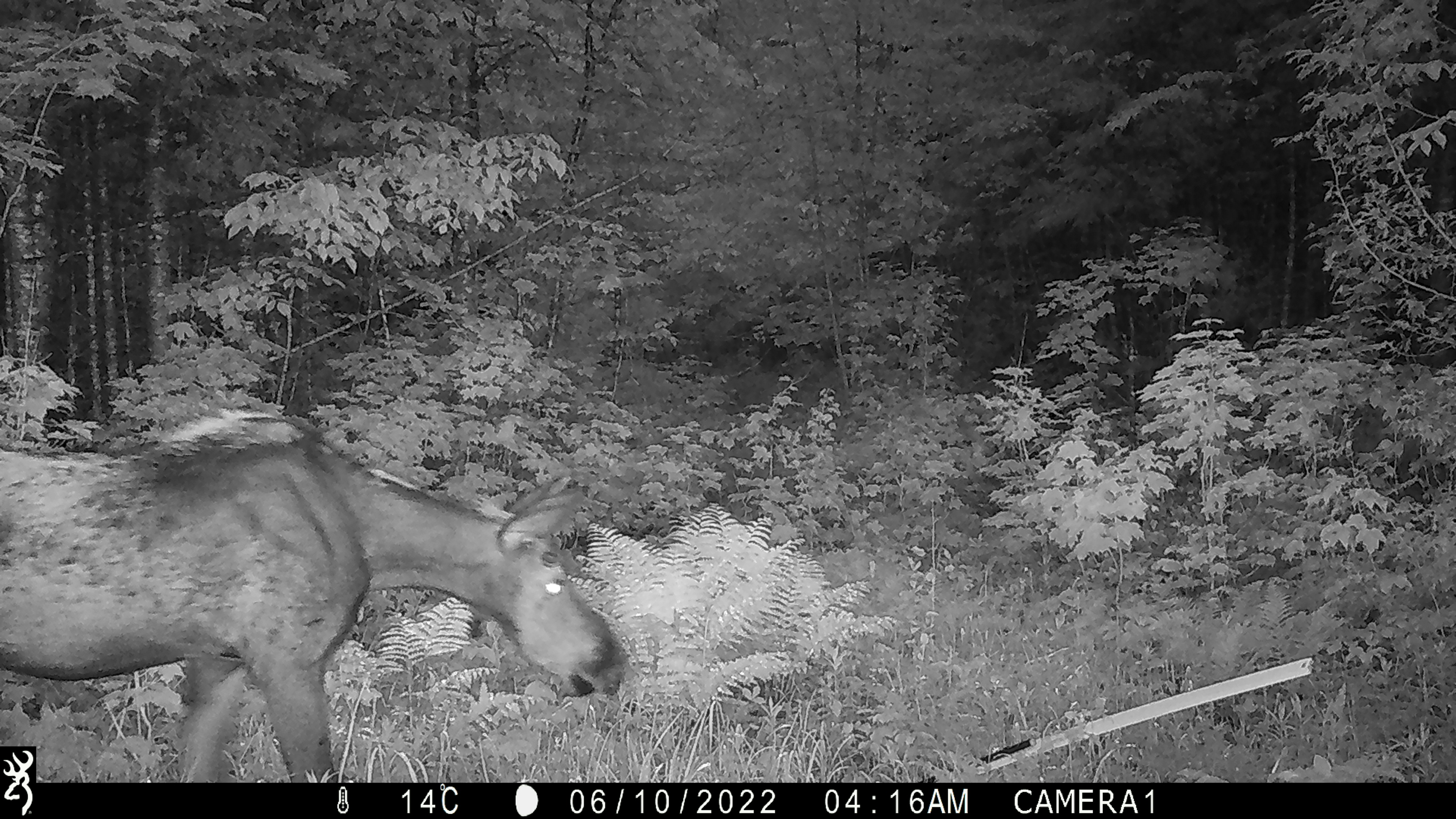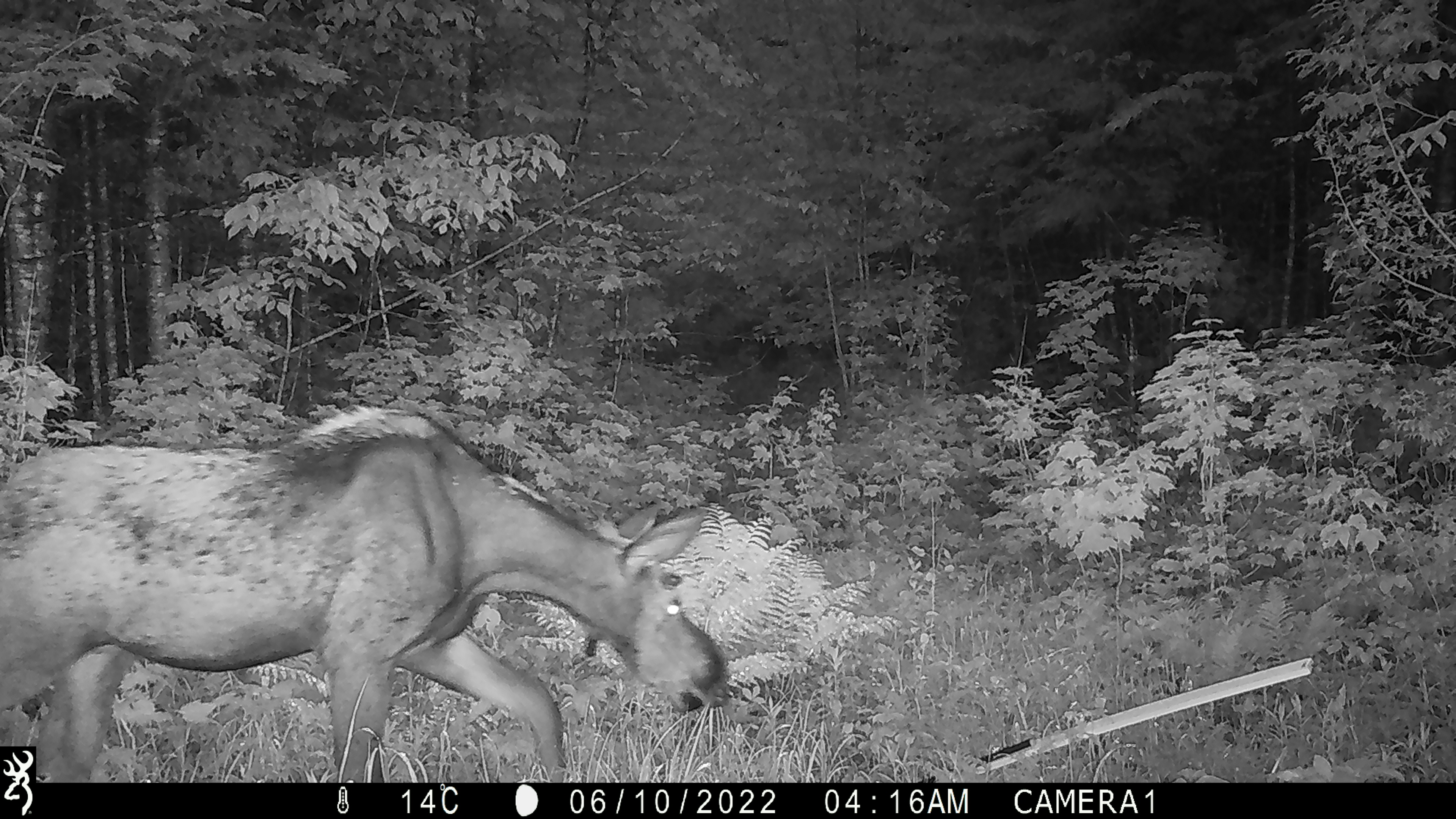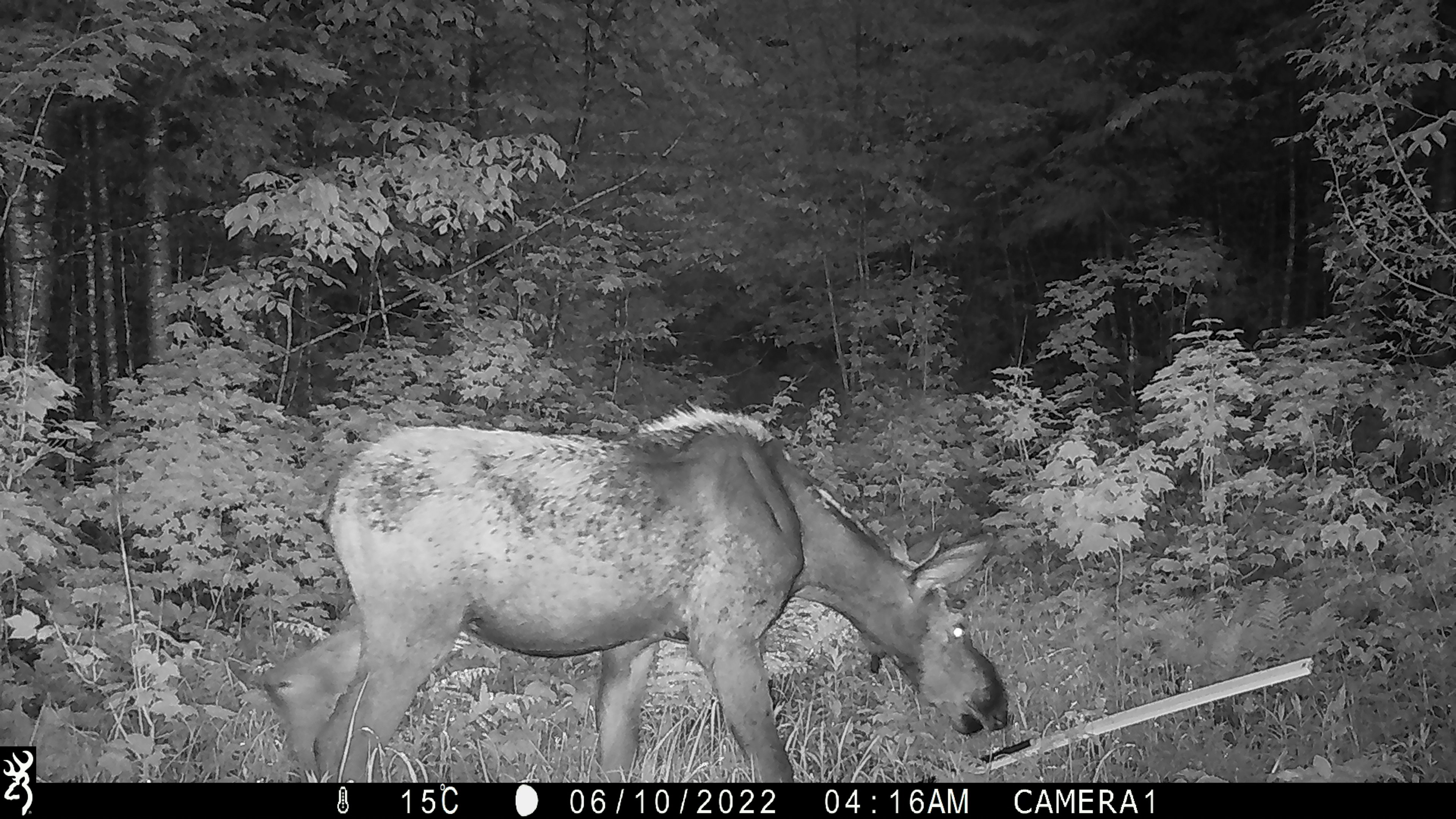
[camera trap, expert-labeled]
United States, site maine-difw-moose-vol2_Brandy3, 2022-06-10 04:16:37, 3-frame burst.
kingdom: Animalia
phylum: Chordata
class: Mammalia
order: Artiodactyla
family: Cervidae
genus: Alces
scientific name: Alces alces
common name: moose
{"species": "moose (Alces alces)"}